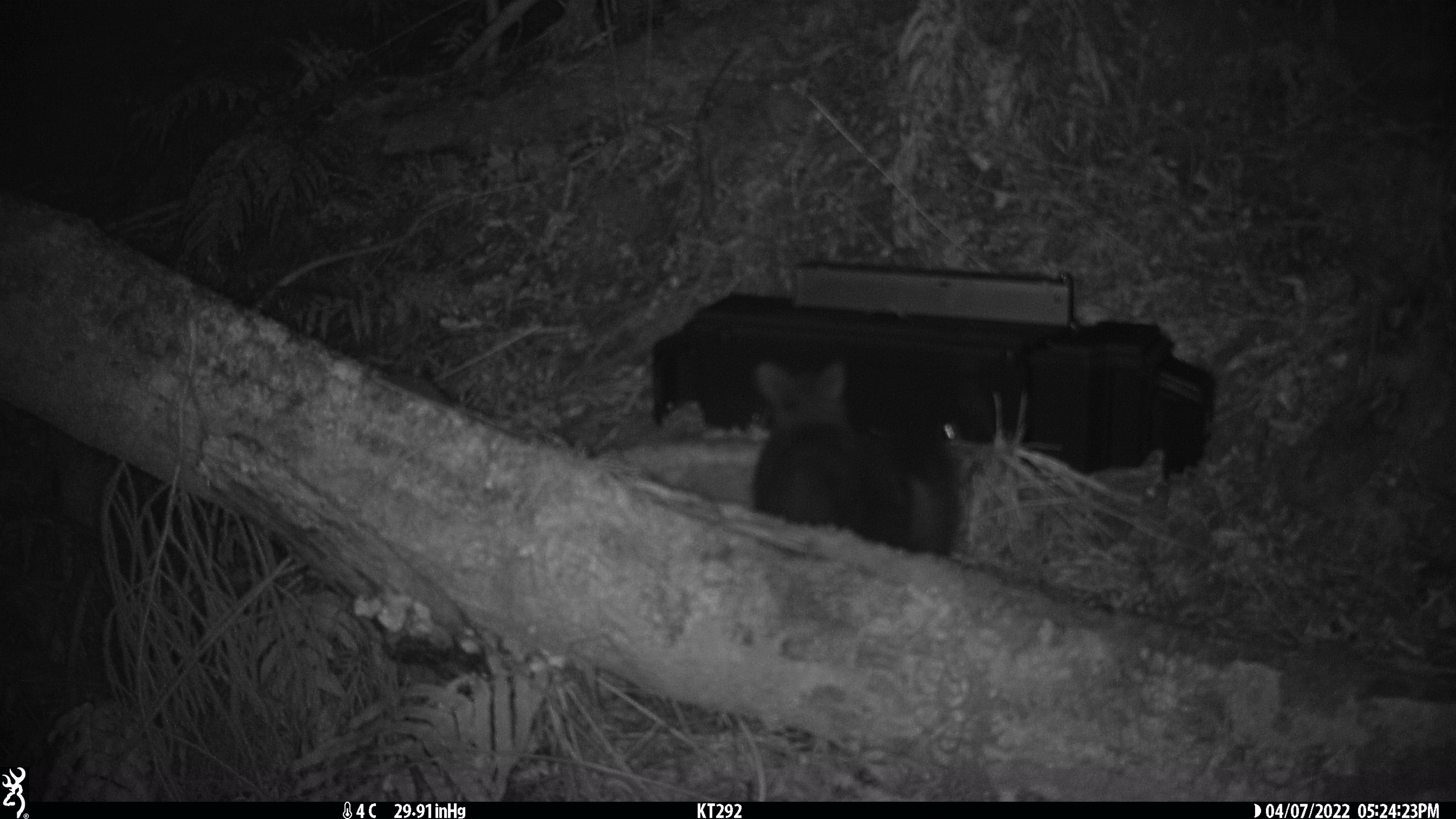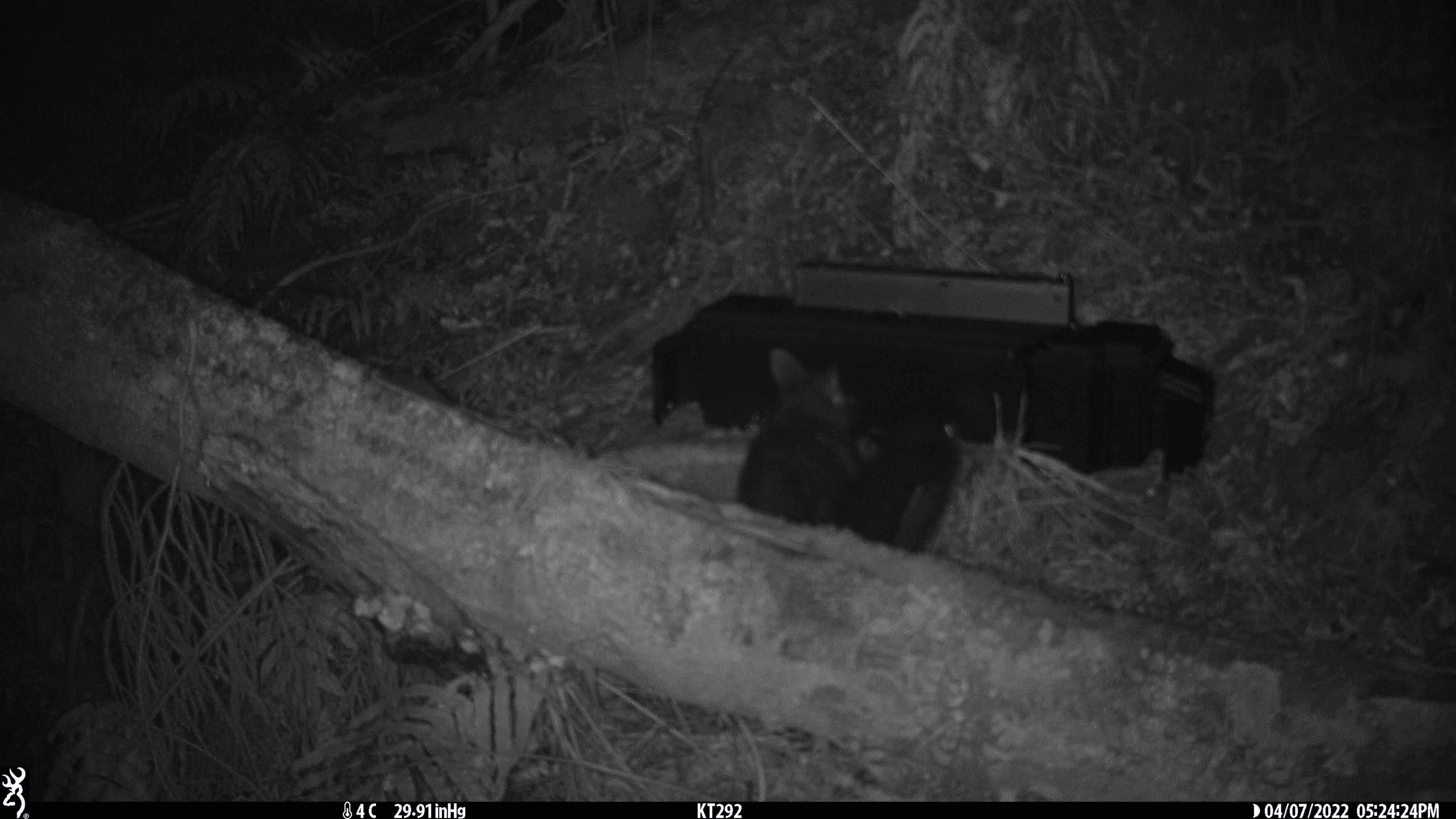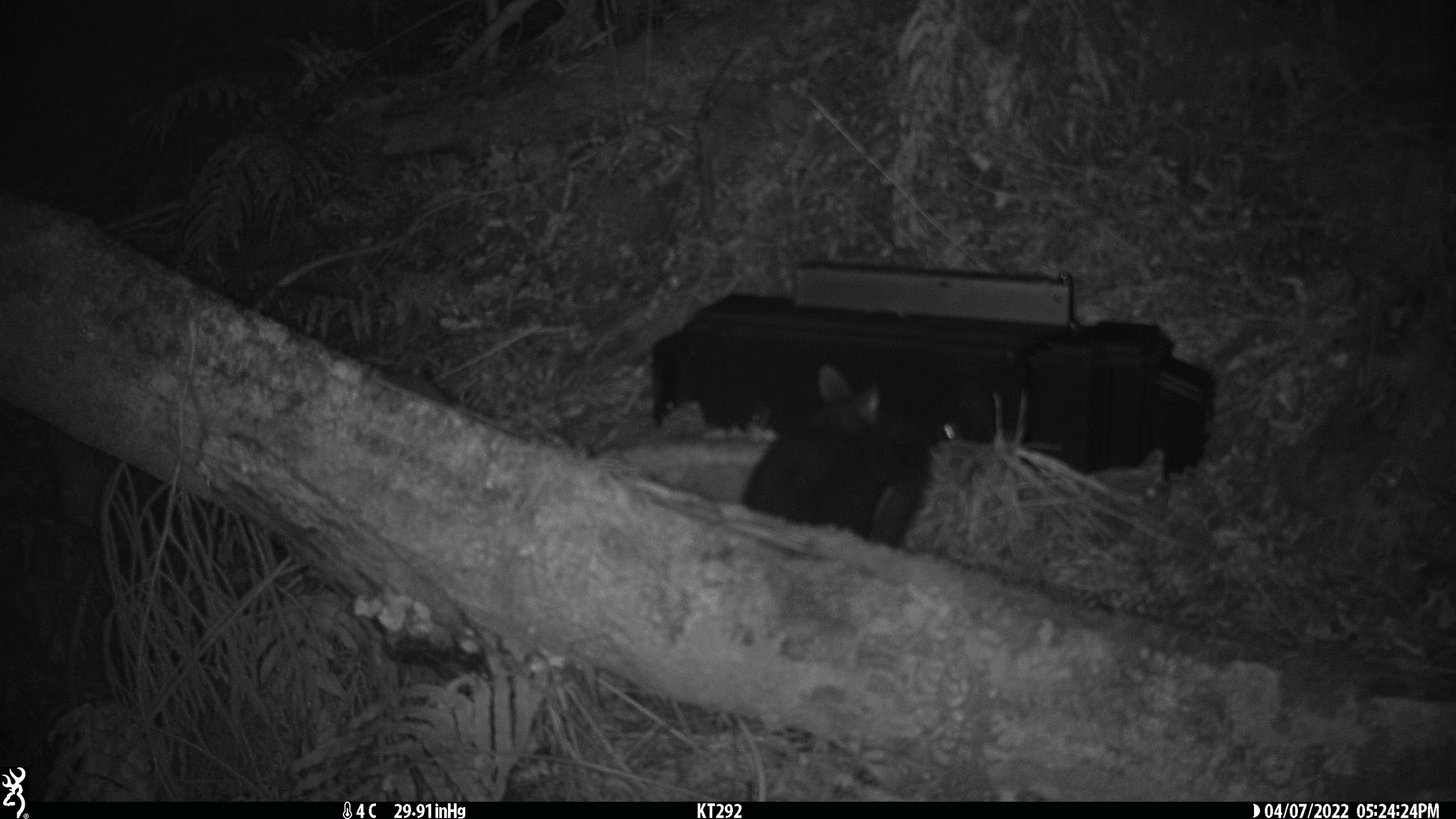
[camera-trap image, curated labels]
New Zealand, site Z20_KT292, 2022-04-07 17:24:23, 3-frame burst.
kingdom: Animalia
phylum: Chordata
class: Mammalia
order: Diprotodontia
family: Phalangeridae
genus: Trichosurus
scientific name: Trichosurus vulpecula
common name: common brushtail possum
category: possum